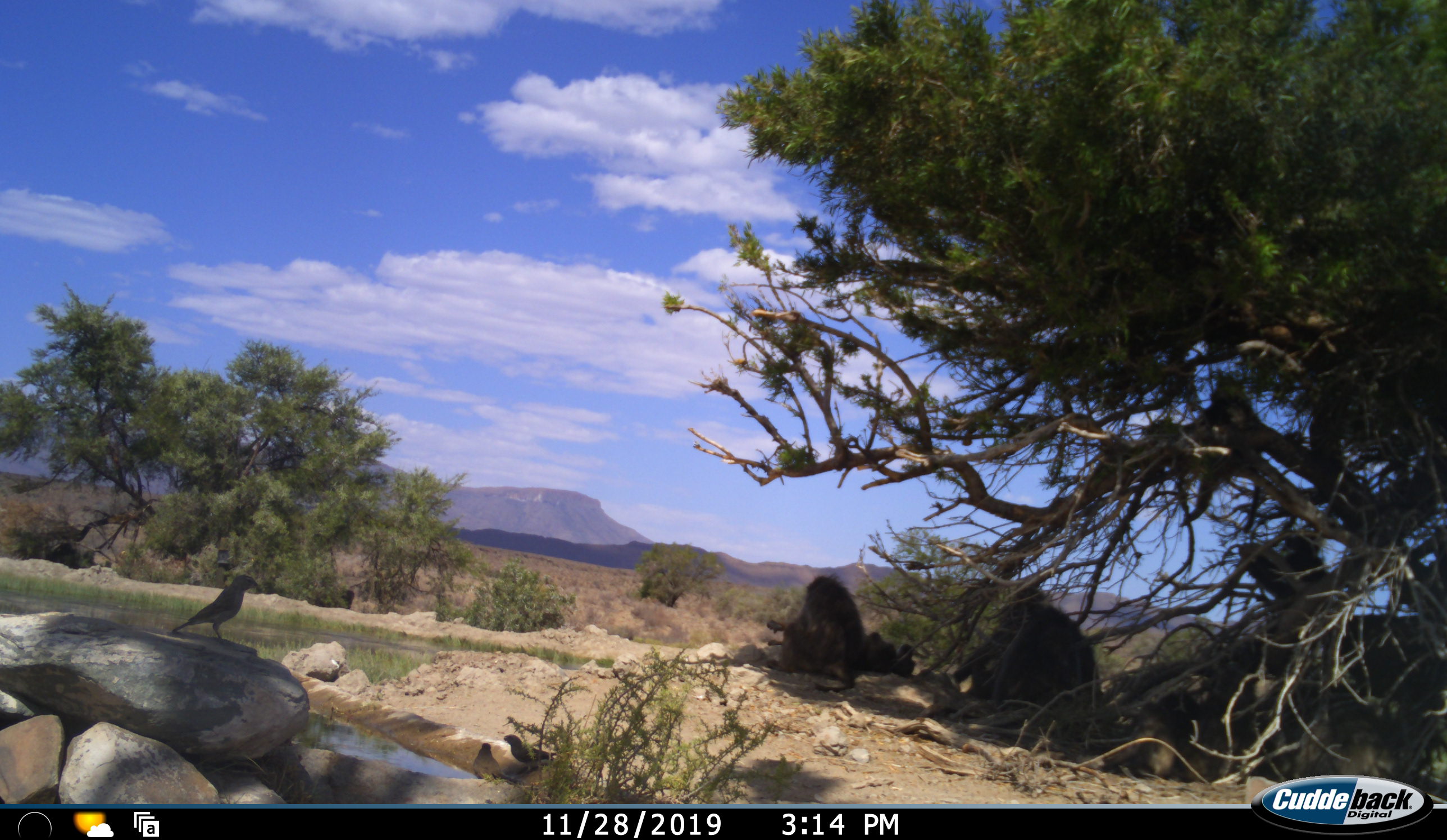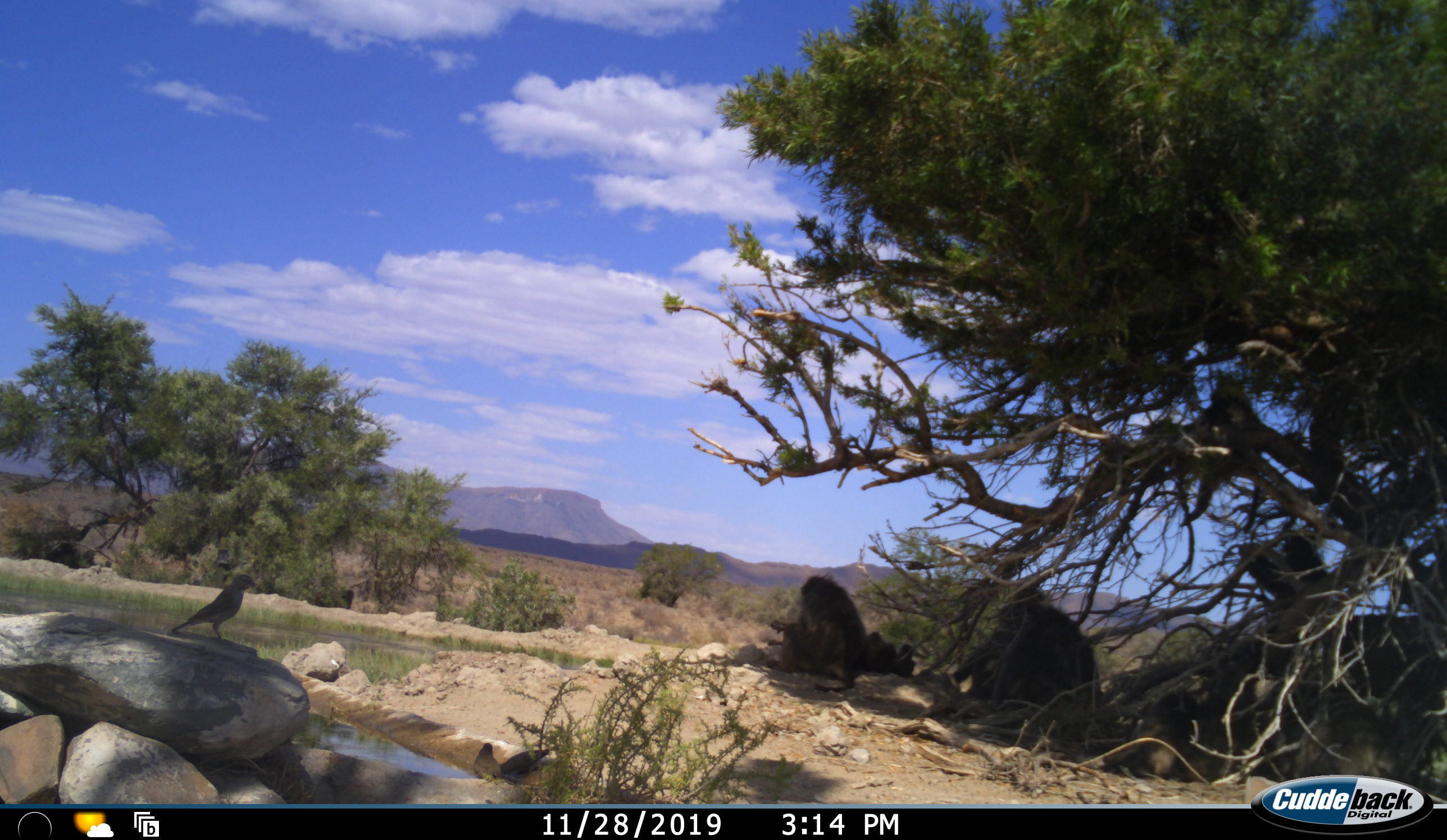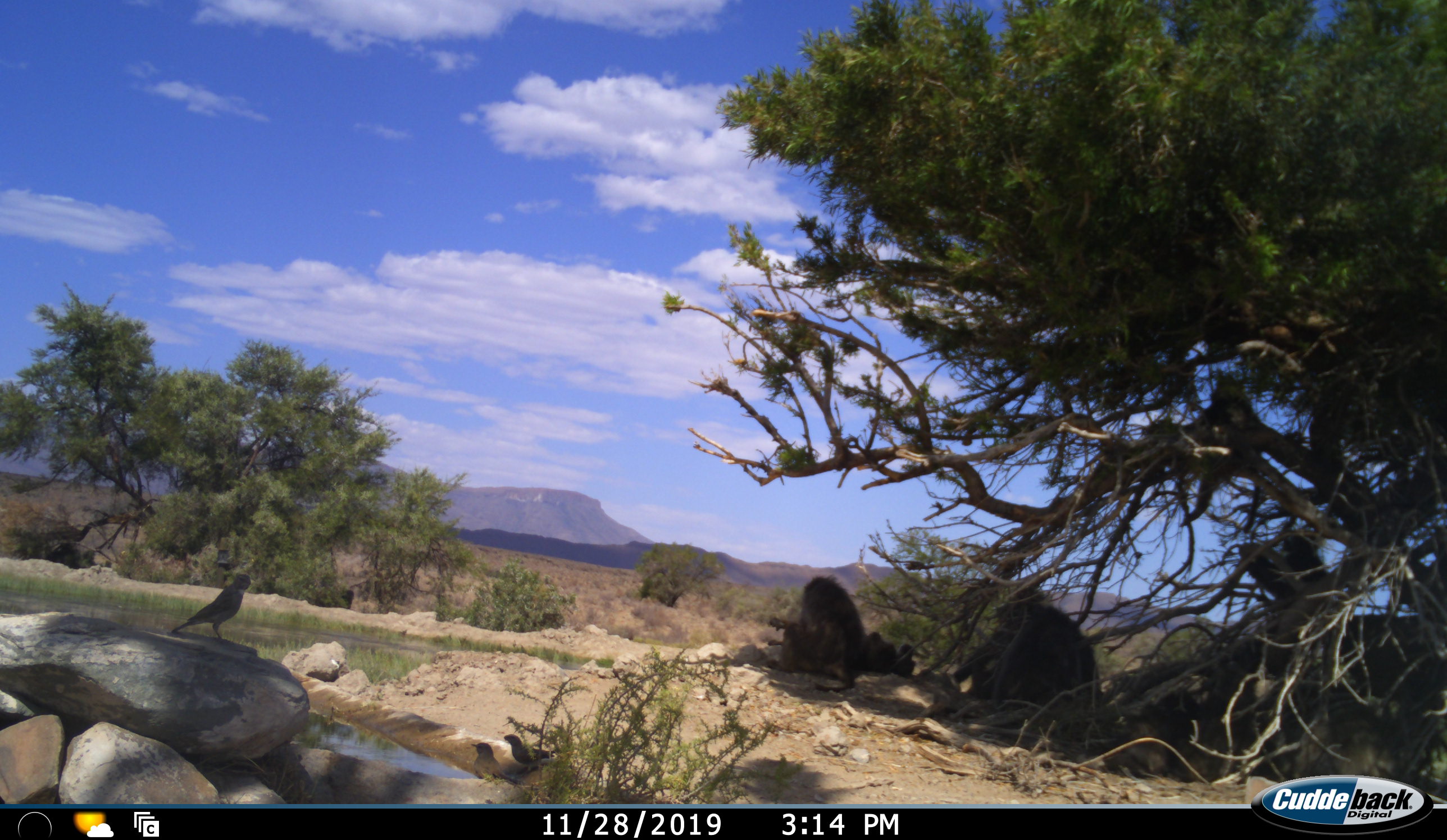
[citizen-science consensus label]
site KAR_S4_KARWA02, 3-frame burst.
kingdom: Animalia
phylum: Chordata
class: Mammalia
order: Primates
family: Cercopithecidae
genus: Papio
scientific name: Papio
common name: baboon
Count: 4.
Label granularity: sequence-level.